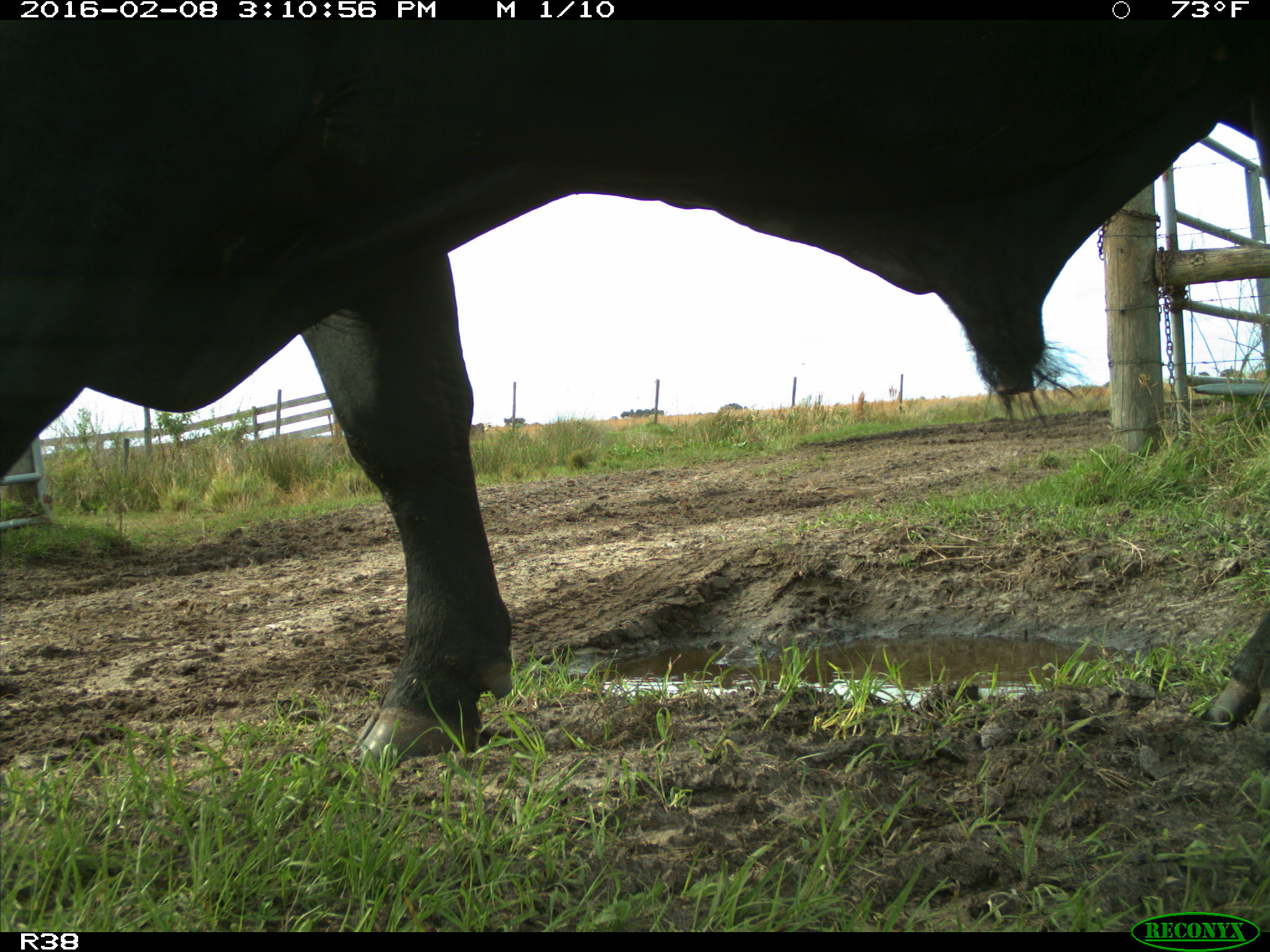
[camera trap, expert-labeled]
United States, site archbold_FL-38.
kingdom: Animalia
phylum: Chordata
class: Mammalia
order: Artiodactyla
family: Bovidae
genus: Bos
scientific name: Bos taurus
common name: domestic cow